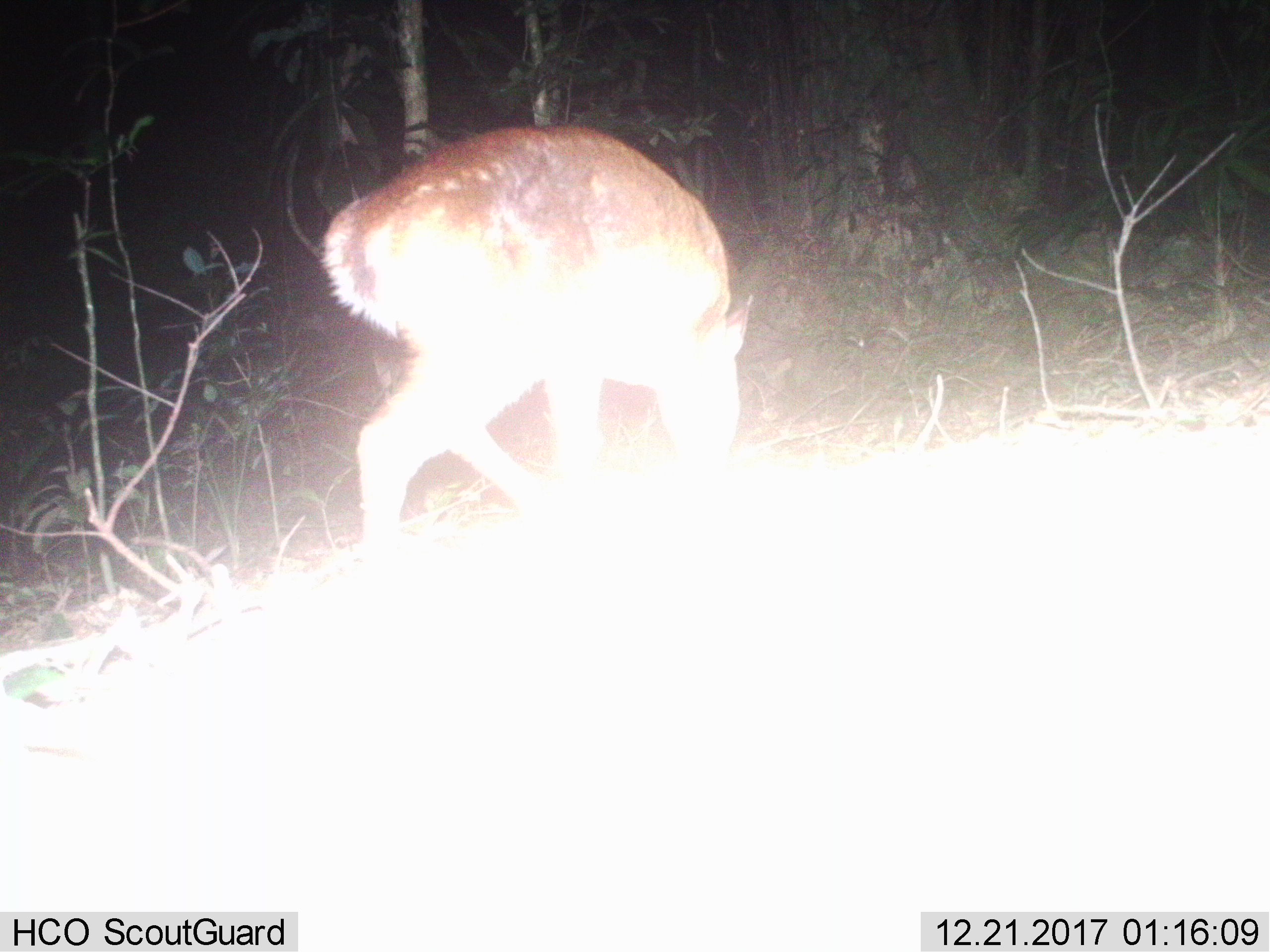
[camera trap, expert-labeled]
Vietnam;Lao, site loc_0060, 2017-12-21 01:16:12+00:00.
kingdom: Animalia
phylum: Chordata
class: Mammalia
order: Artiodactyla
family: Cervidae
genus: Muntiacus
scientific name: Muntiacus vuquangensis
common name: large-antlered muntjac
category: large antlered muntjac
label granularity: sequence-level